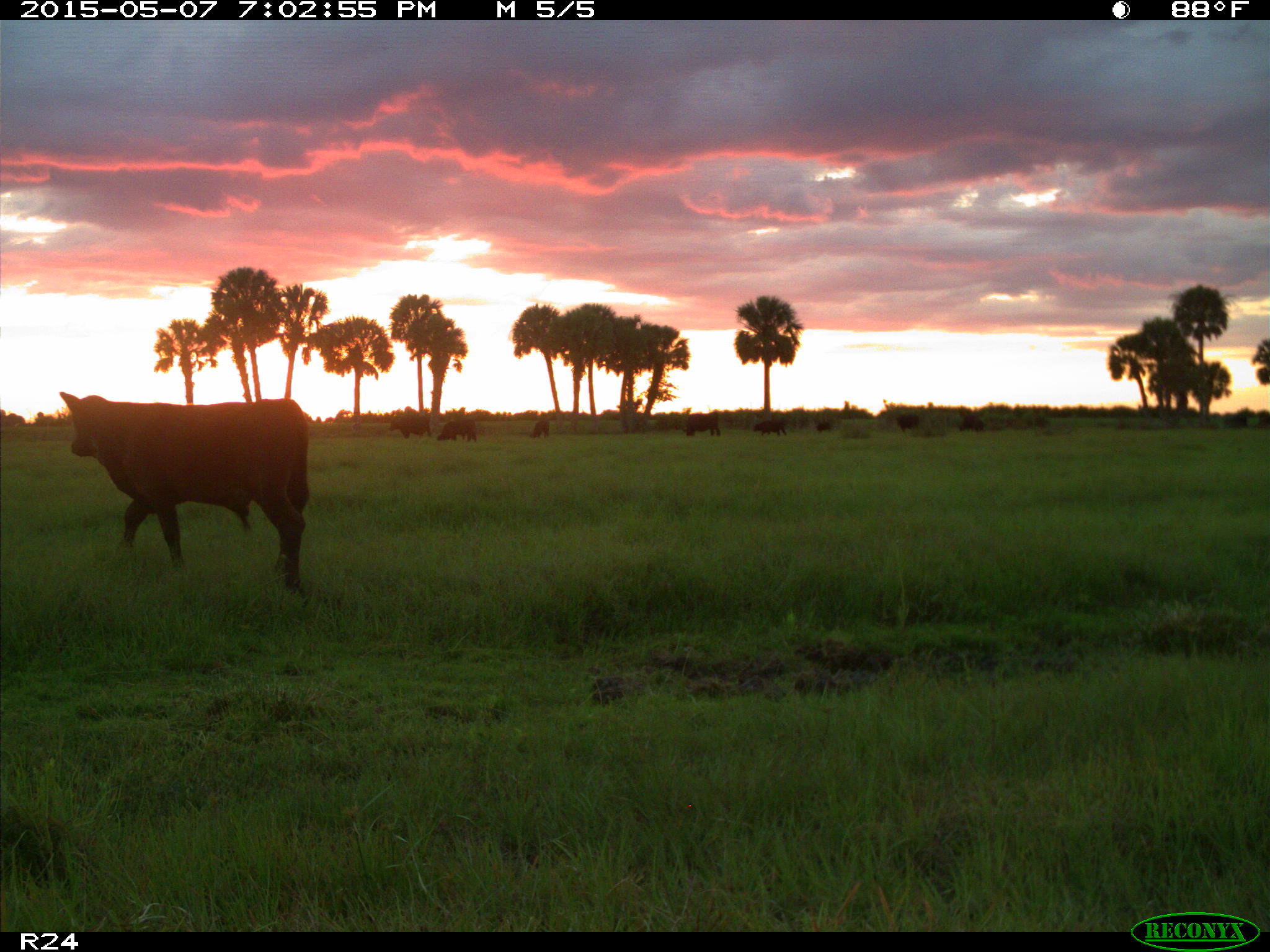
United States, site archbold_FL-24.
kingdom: Animalia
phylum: Chordata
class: Mammalia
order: Artiodactyla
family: Bovidae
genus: Bos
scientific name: Bos taurus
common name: domestic cow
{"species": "Bos taurus (domestic cow)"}